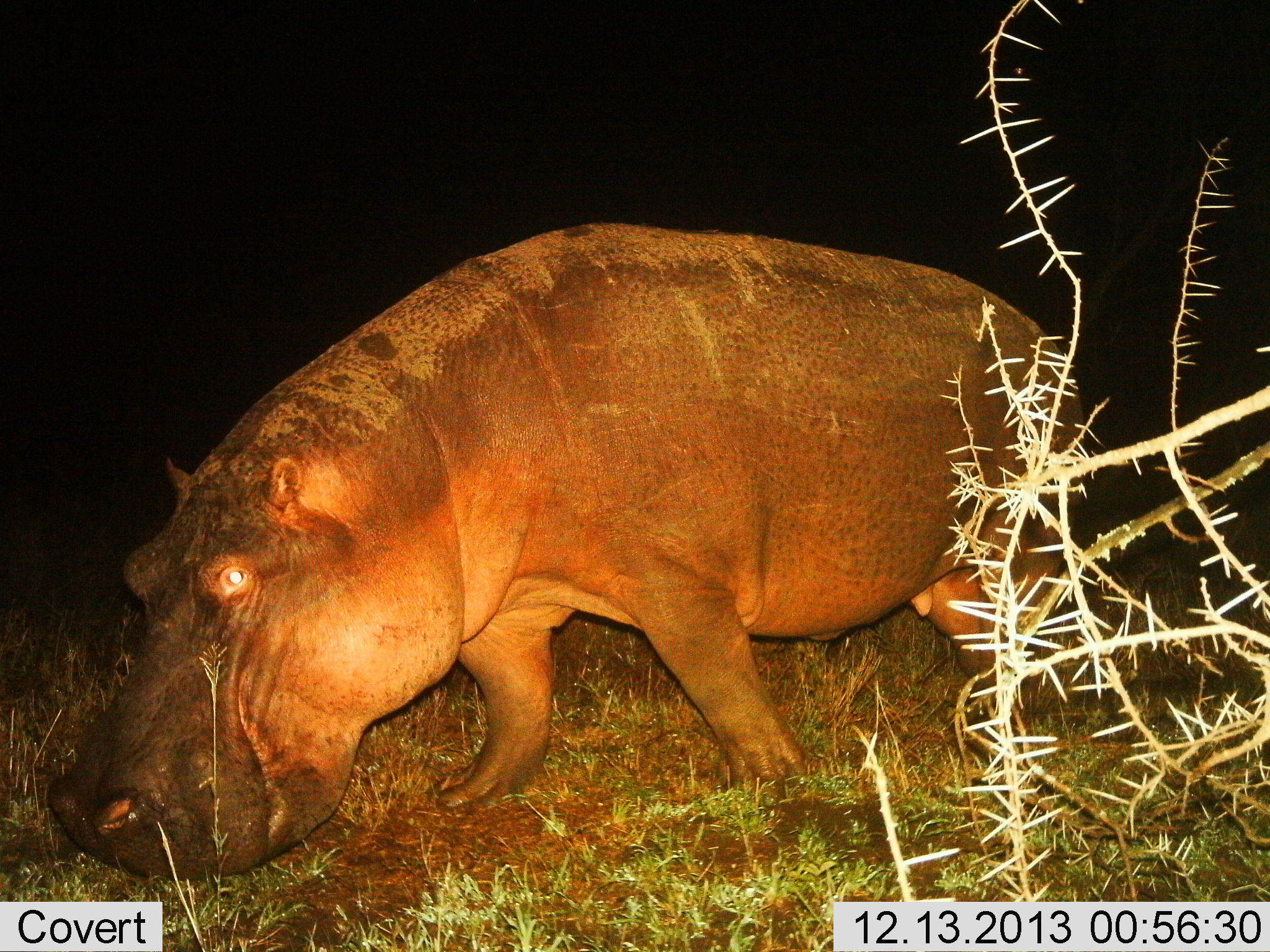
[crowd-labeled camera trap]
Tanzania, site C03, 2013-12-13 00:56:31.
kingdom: Animalia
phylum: Chordata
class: Mammalia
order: Artiodactyla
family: Hippopotamidae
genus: Hippopotamus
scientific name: Hippopotamus amphibius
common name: hippopotamus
Hippopotamus (Hippopotamus amphibius), count 1. Behavior (volunteer vote fractions): standing 50%, resting 0%, moving 10%, interacting 0%. Young present (vote fraction): 0%. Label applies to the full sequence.